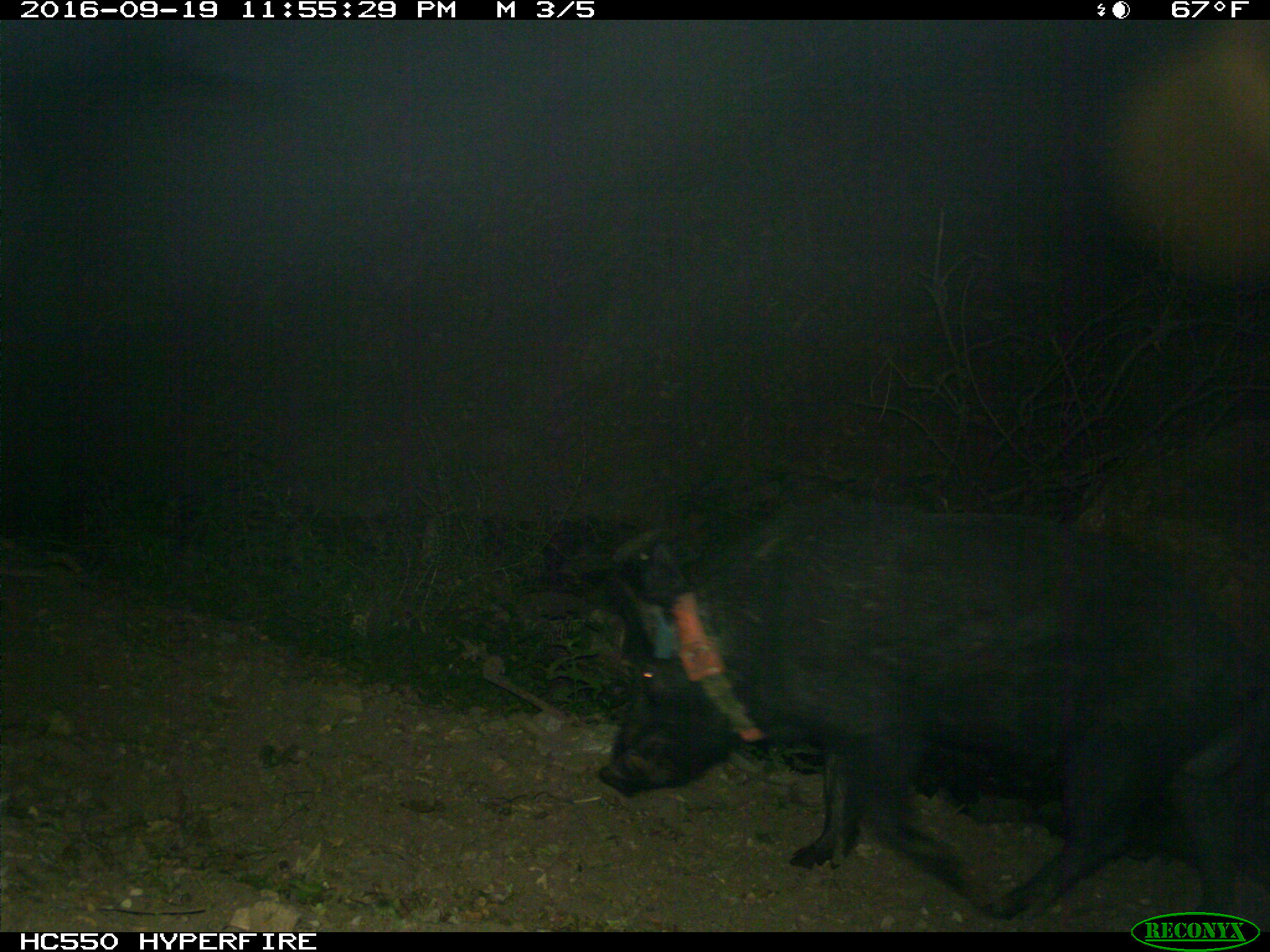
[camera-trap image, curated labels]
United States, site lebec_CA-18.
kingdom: Animalia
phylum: Chordata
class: Mammalia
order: Artiodactyla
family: Suidae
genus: Sus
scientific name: Sus scrofa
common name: wild boar